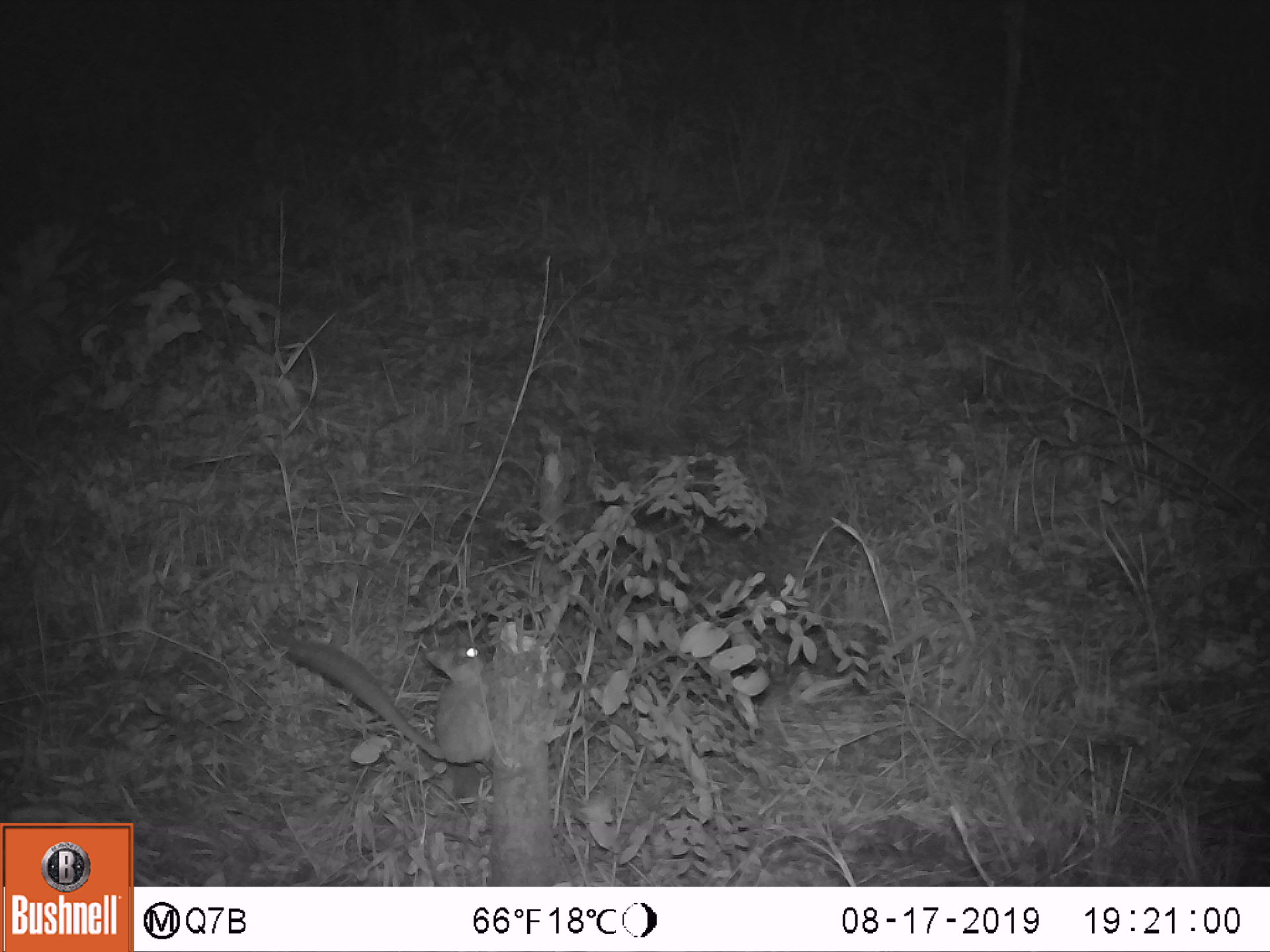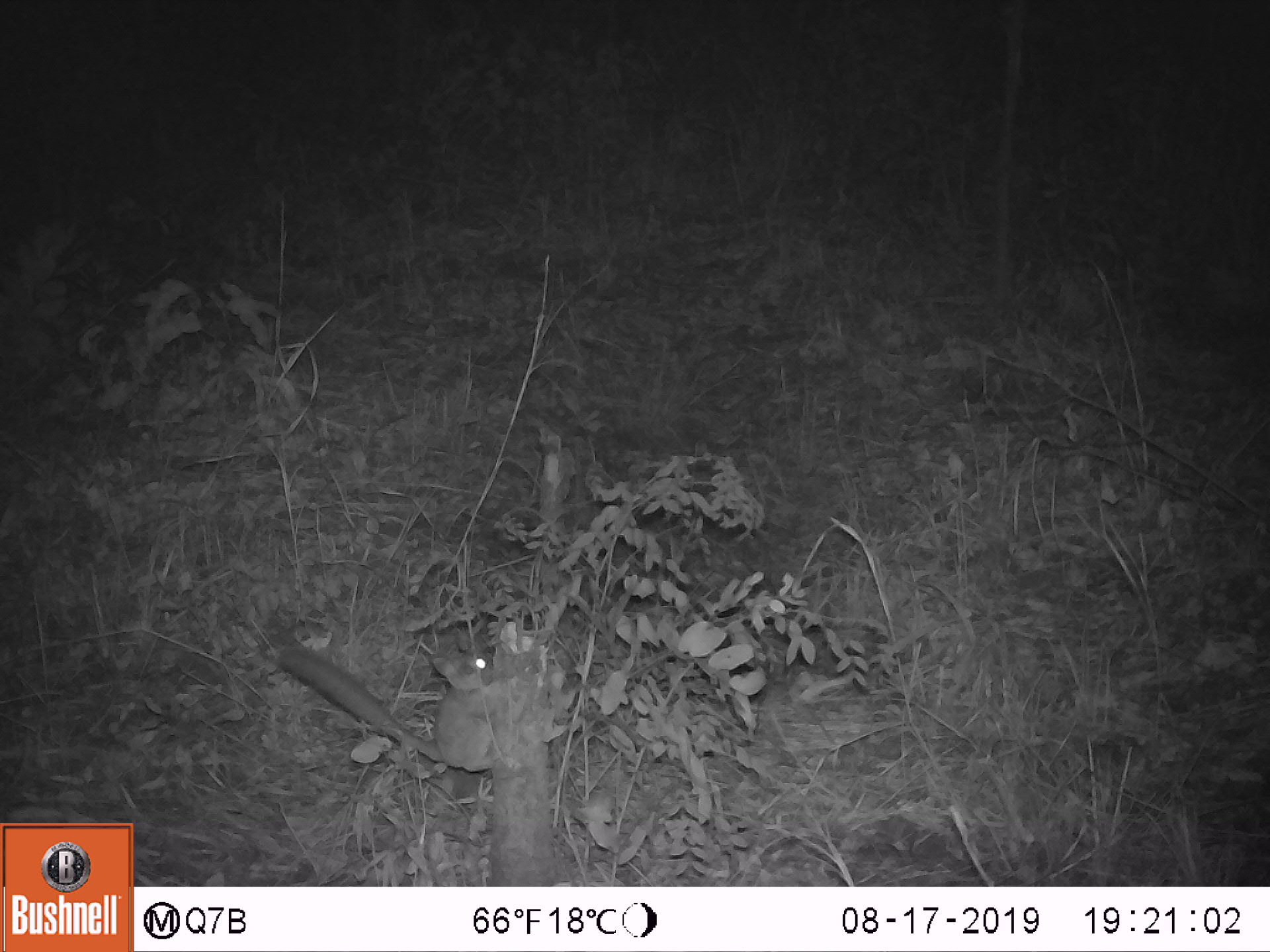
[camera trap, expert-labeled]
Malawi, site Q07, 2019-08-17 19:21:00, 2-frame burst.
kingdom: Animalia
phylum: Chordata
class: Mammalia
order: Primates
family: Galagidae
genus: Galago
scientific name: Galago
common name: lesser bushbabies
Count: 1.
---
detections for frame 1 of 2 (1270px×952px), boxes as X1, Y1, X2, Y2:
galago: 281, 634, 494, 768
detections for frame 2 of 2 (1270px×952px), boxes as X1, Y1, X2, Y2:
galago: 274, 644, 497, 772